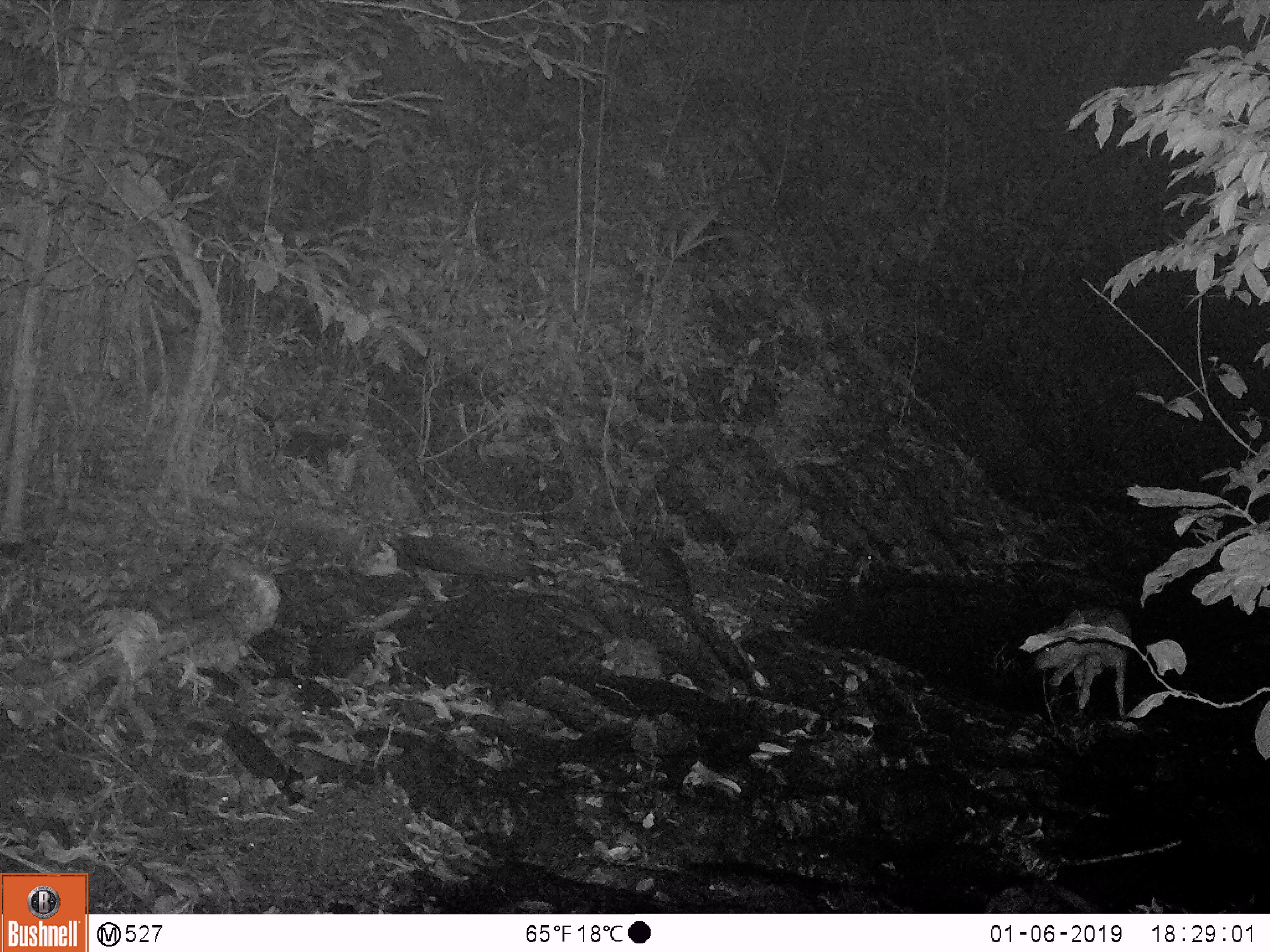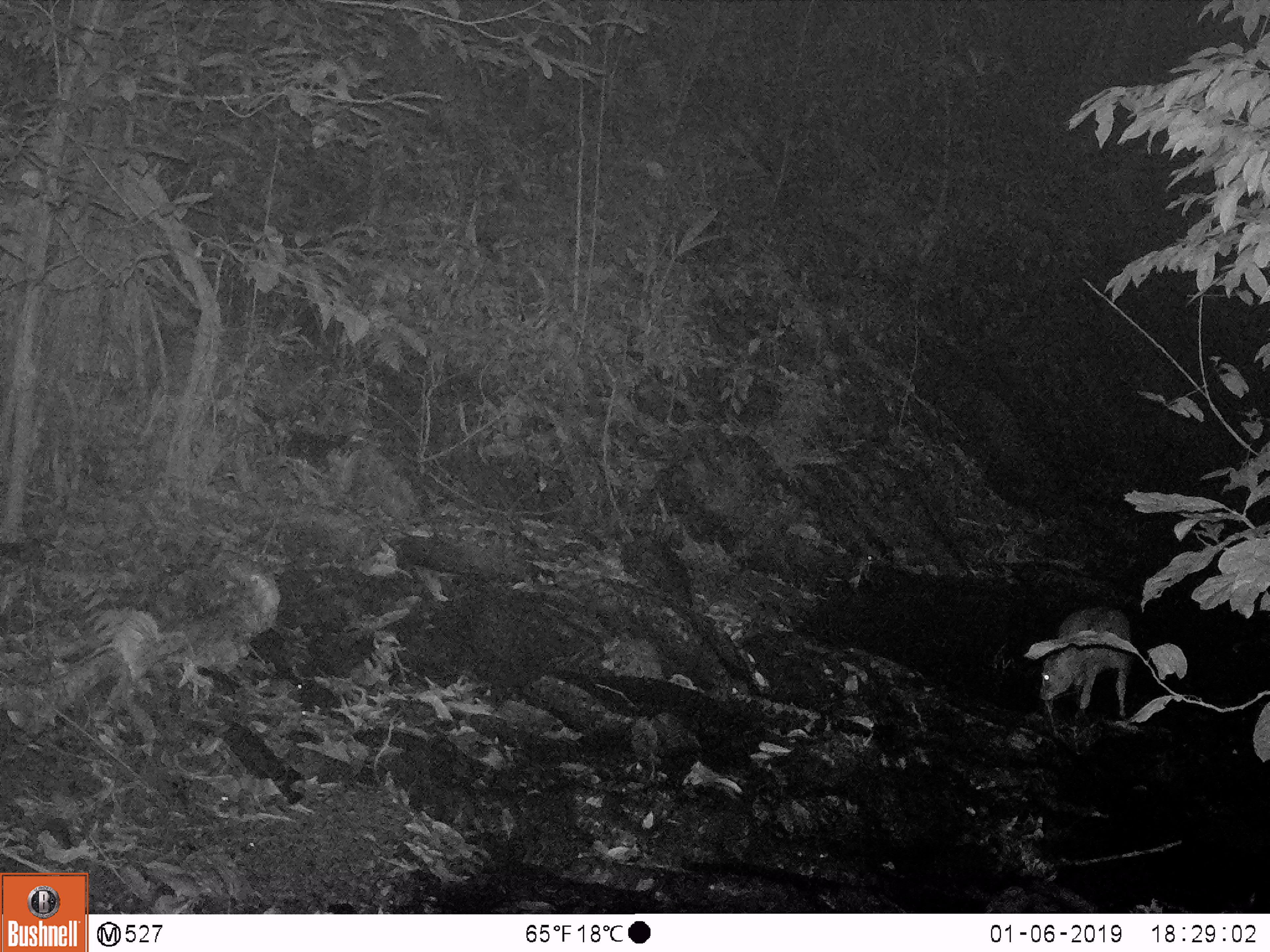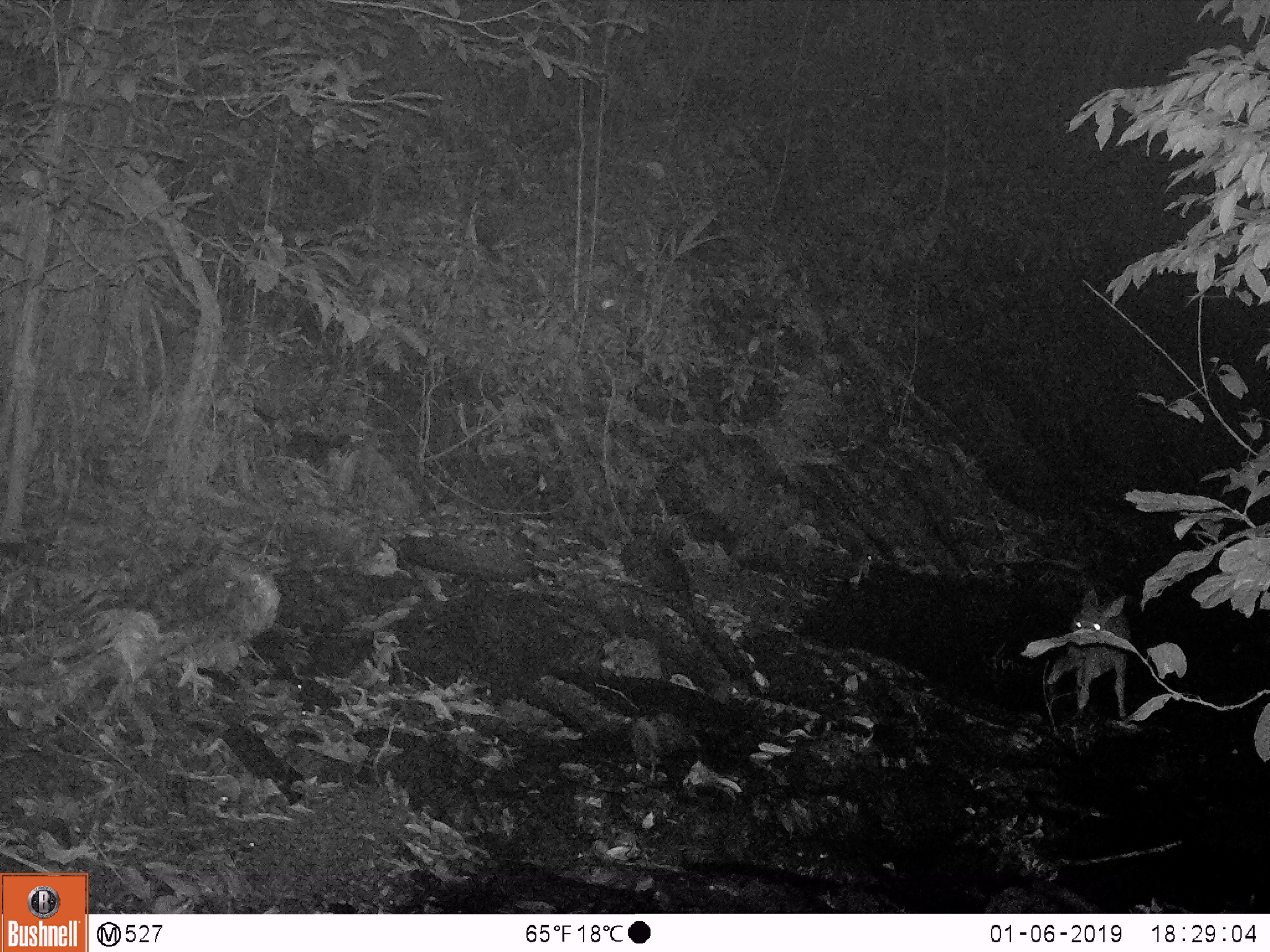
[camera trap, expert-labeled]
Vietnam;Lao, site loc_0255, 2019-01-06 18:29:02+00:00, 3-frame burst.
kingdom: Animalia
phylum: Chordata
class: Mammalia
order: Artiodactyla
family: Cervidae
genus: Rusa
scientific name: Rusa unicolor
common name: sambar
Sambar (Rusa unicolor). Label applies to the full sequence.